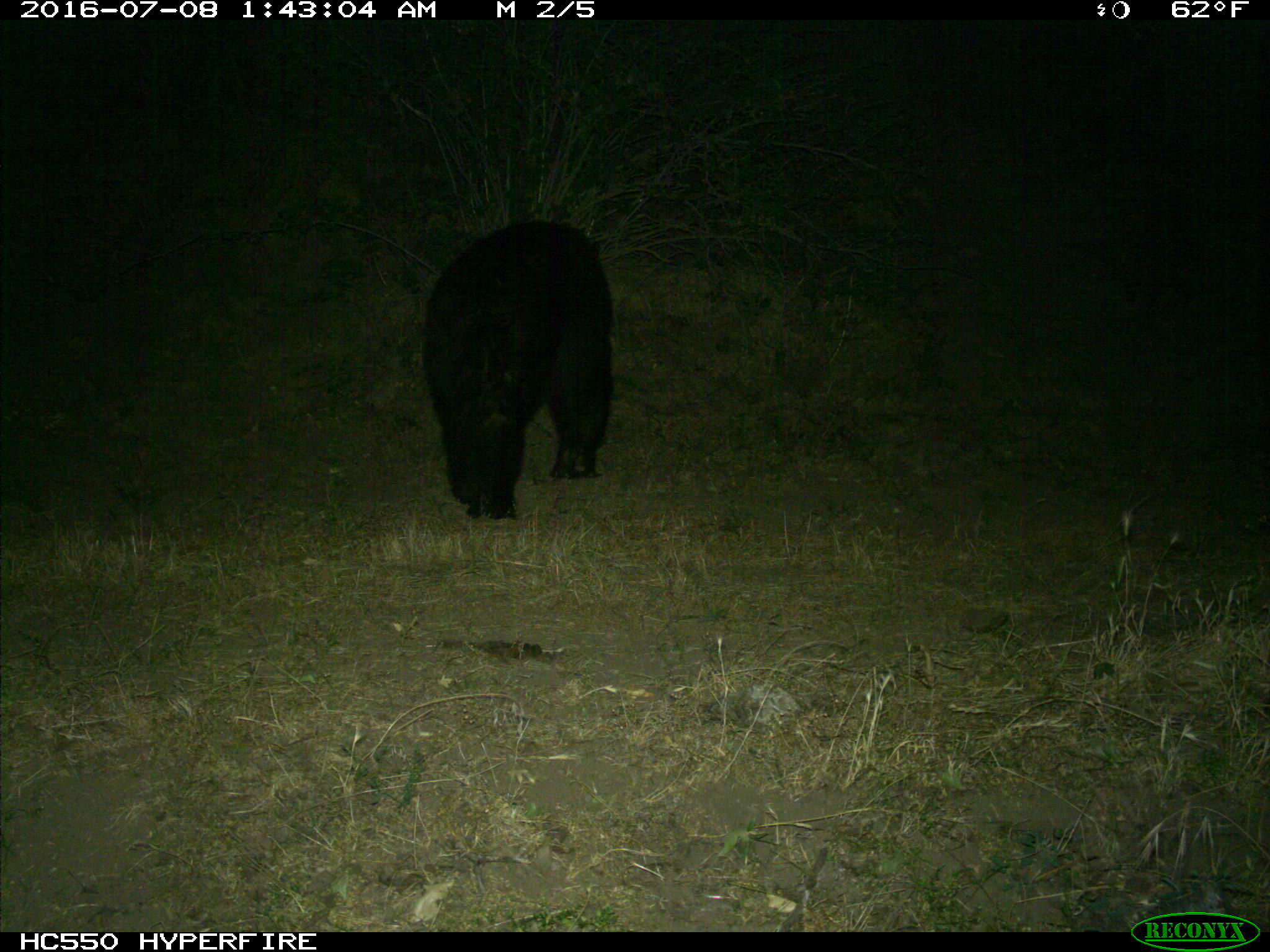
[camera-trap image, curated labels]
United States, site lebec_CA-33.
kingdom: Animalia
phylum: Chordata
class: Mammalia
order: Carnivora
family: Ursidae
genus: Ursus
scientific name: Ursus americanus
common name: american black bear